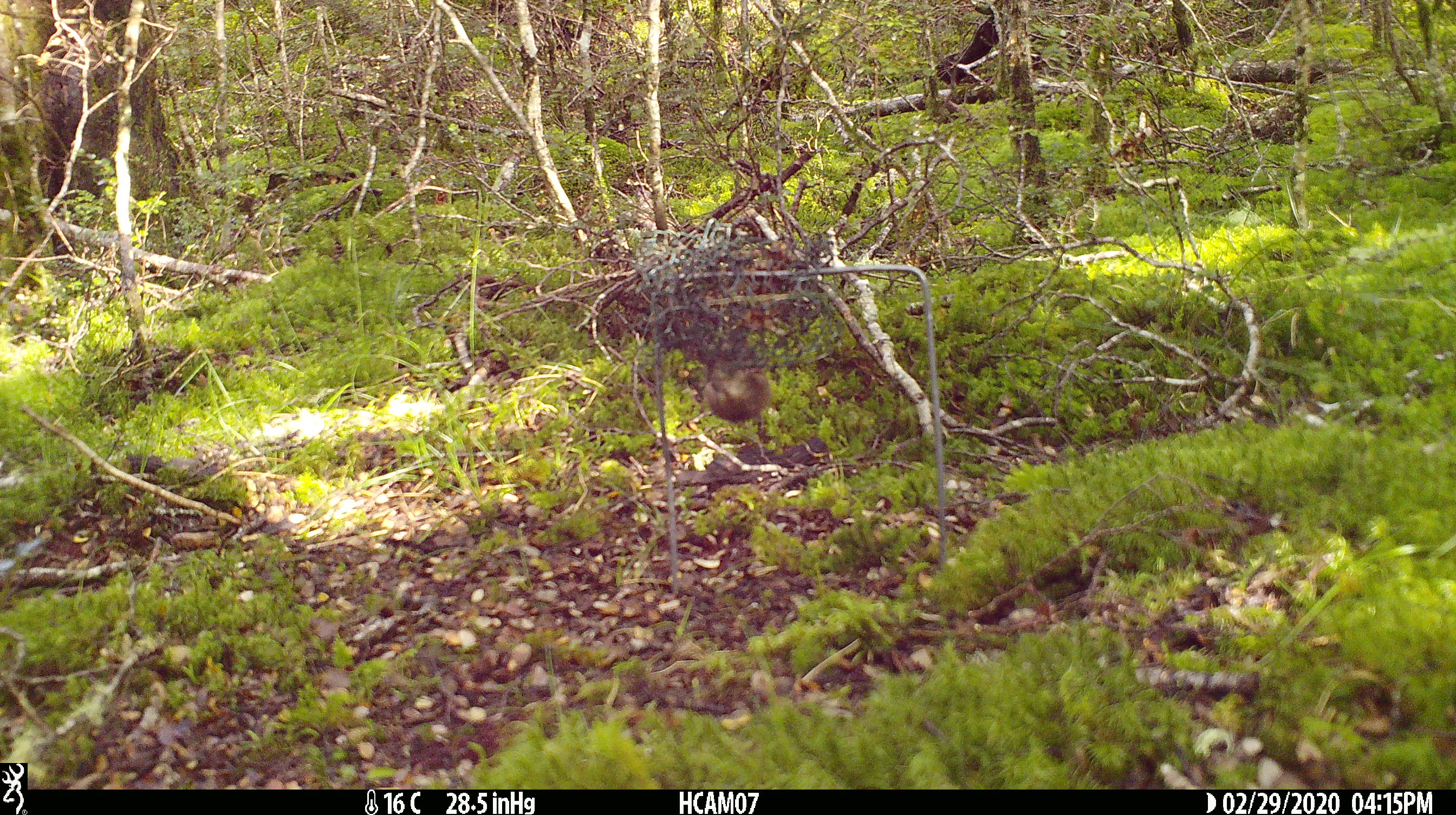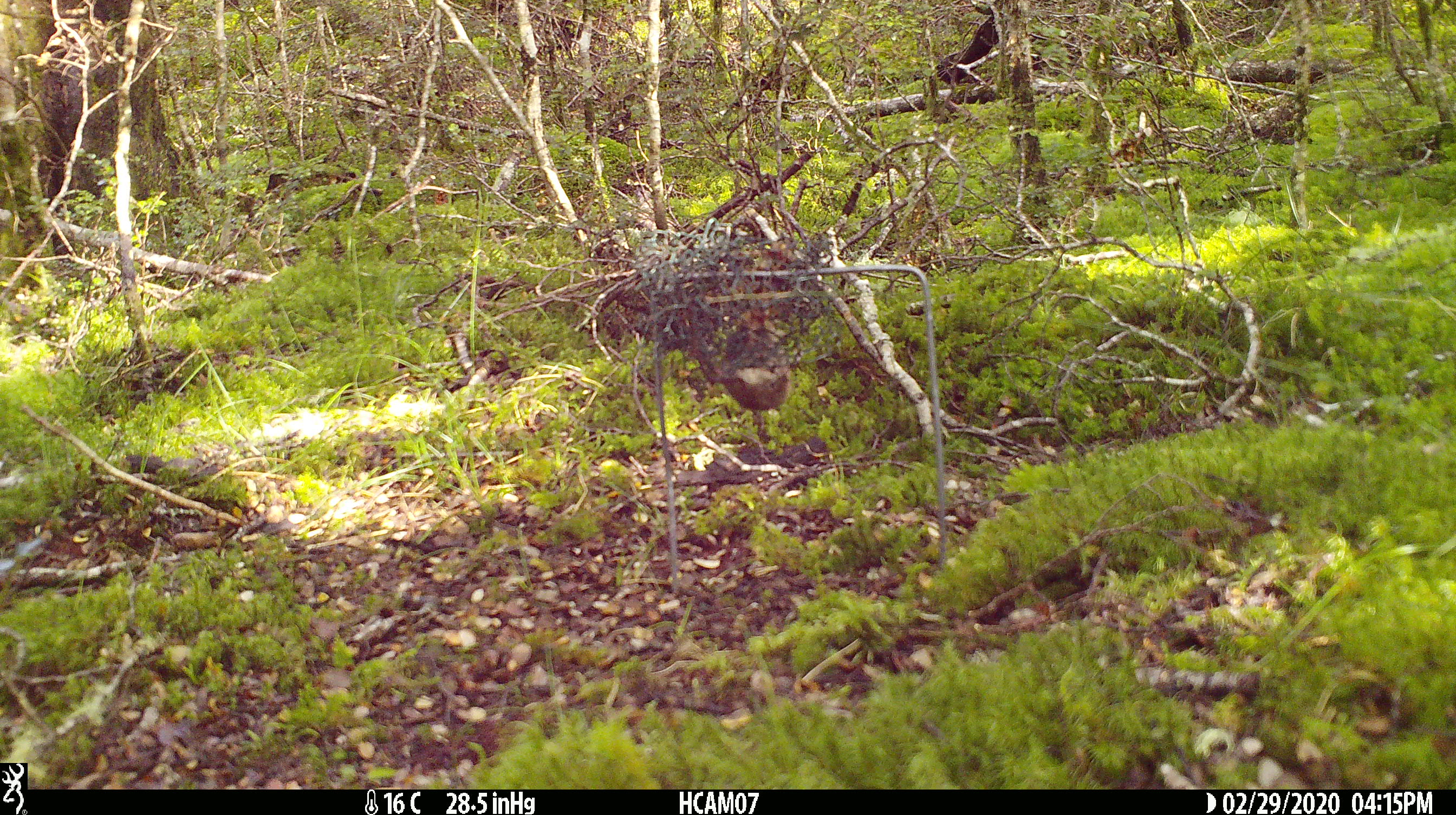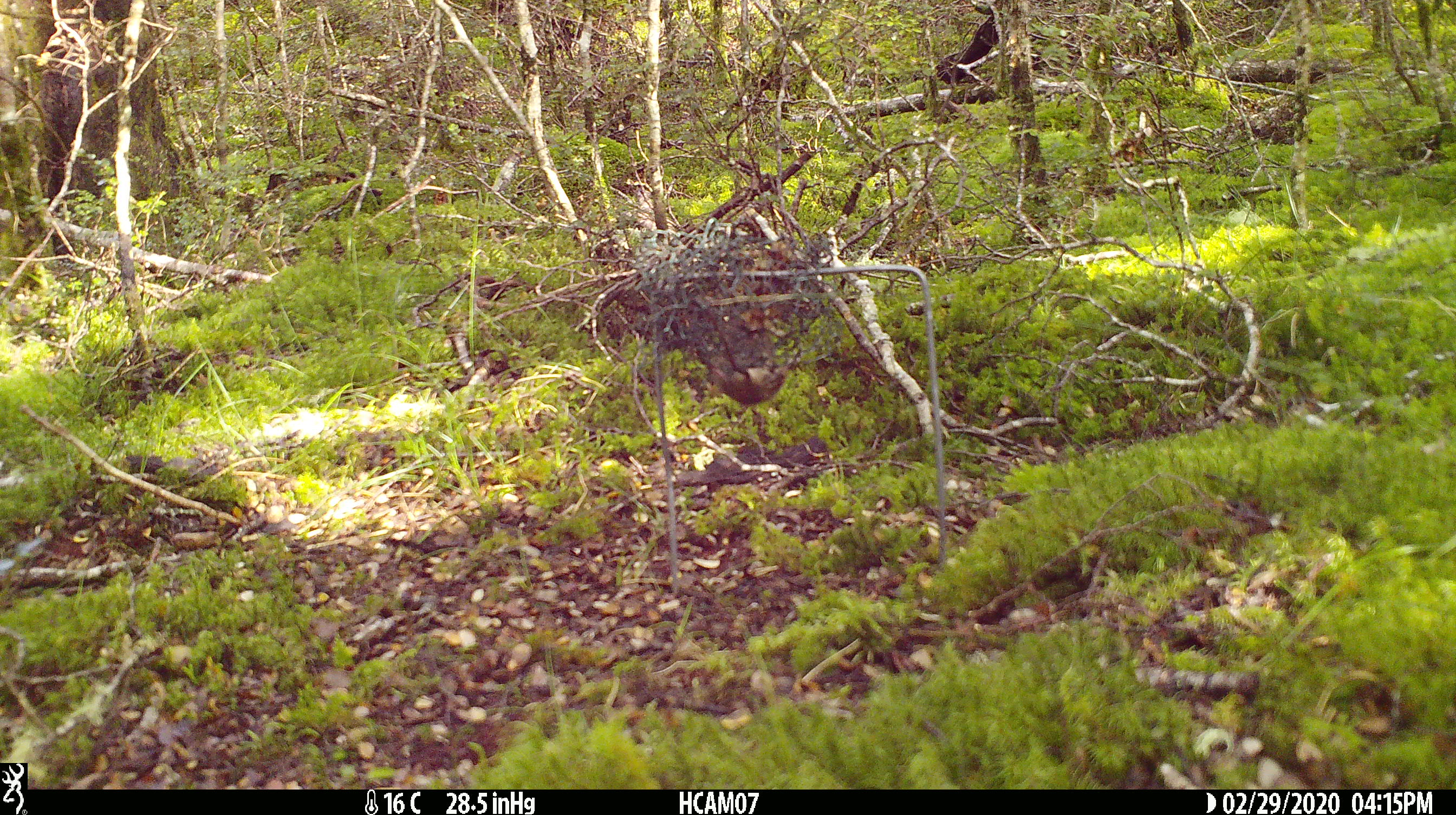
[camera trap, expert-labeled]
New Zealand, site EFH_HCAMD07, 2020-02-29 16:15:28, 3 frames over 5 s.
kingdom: Animalia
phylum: Chordata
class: Mammalia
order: Rodentia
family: Muridae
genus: Mus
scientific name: Mus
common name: mouse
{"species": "mouse (Mus)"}